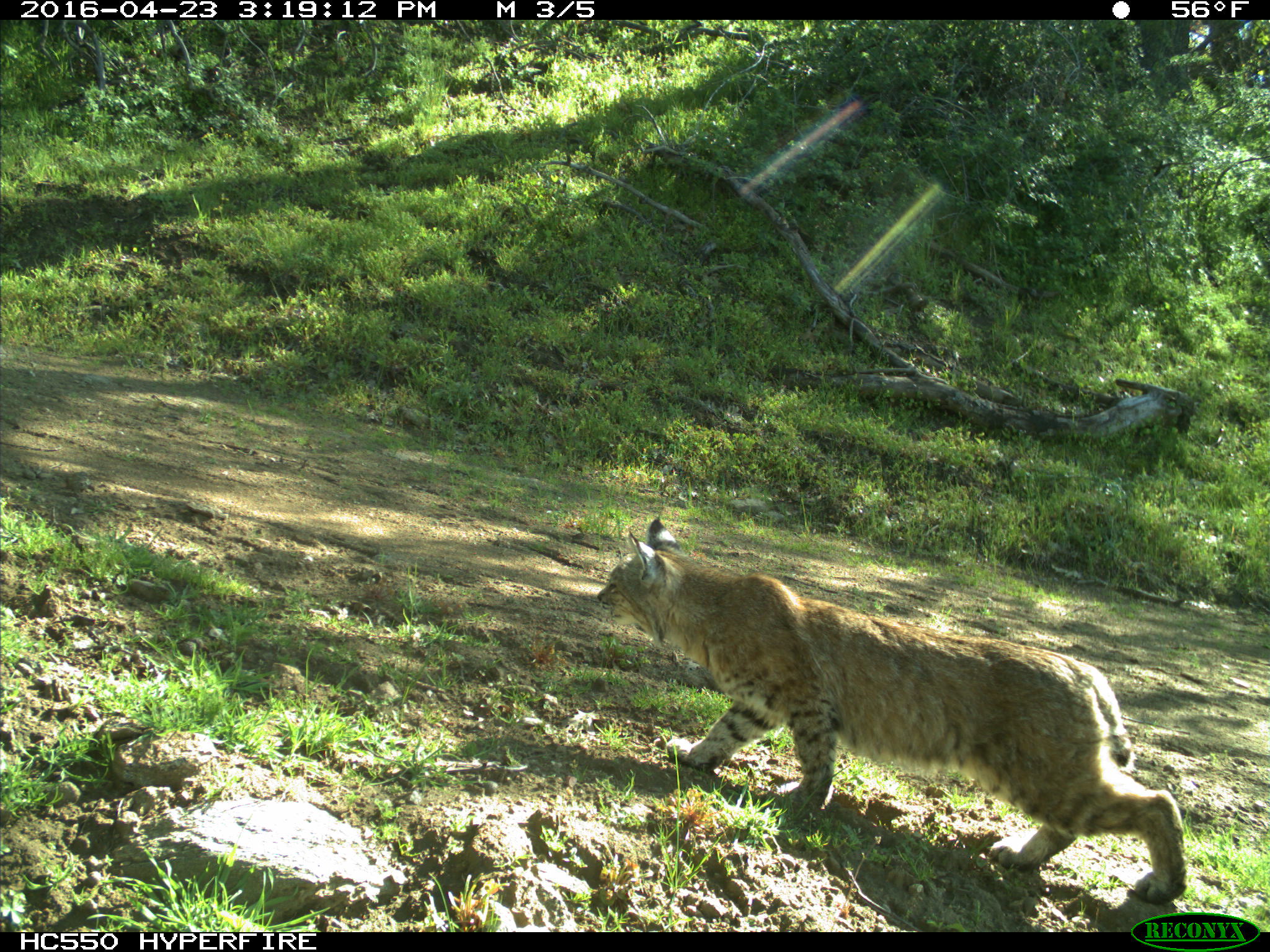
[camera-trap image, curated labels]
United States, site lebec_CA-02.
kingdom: Animalia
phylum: Chordata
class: Mammalia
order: Carnivora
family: Felidae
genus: Lynx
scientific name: Lynx rufus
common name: bobcat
Lynx rufus (bobcat).